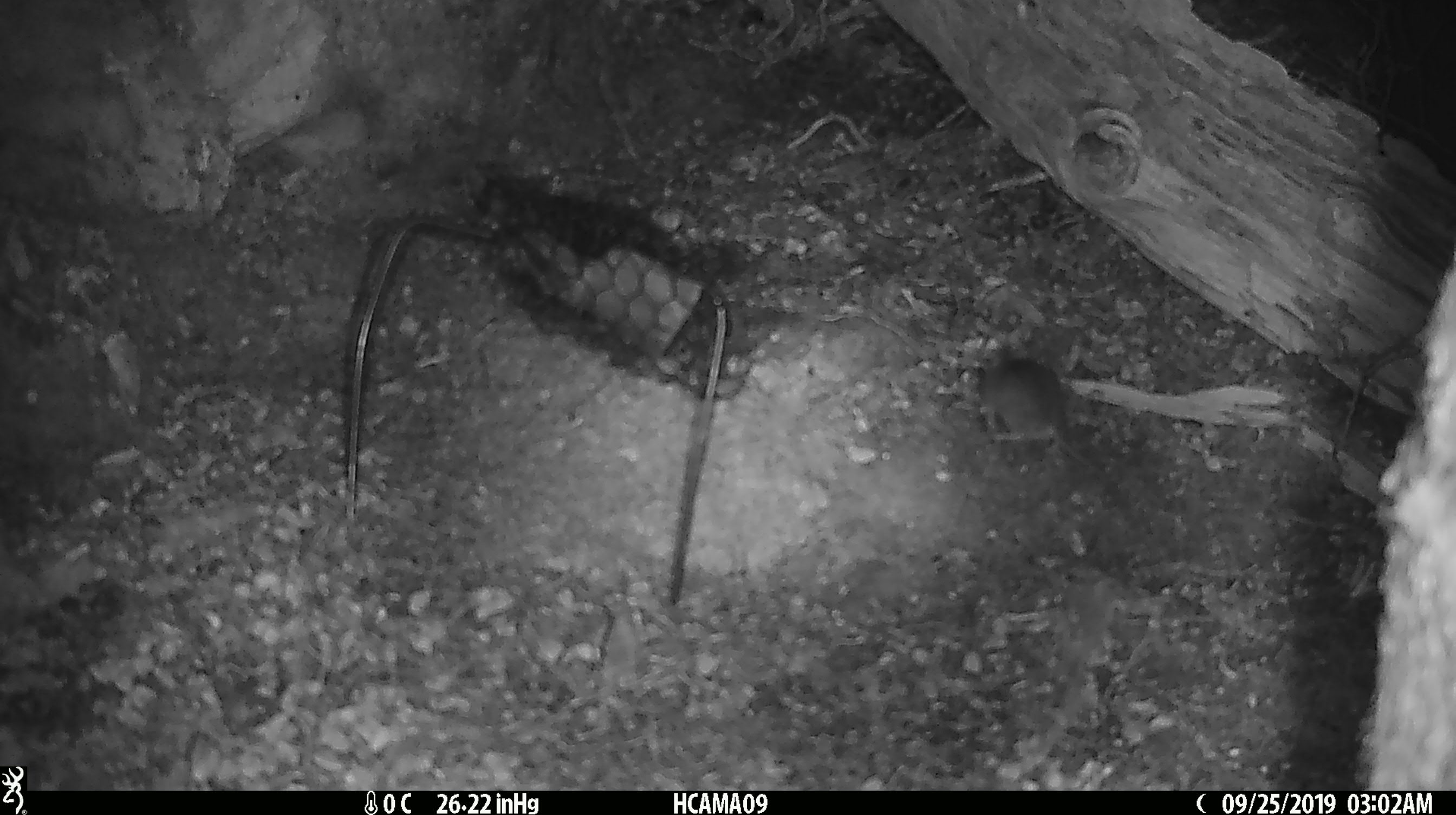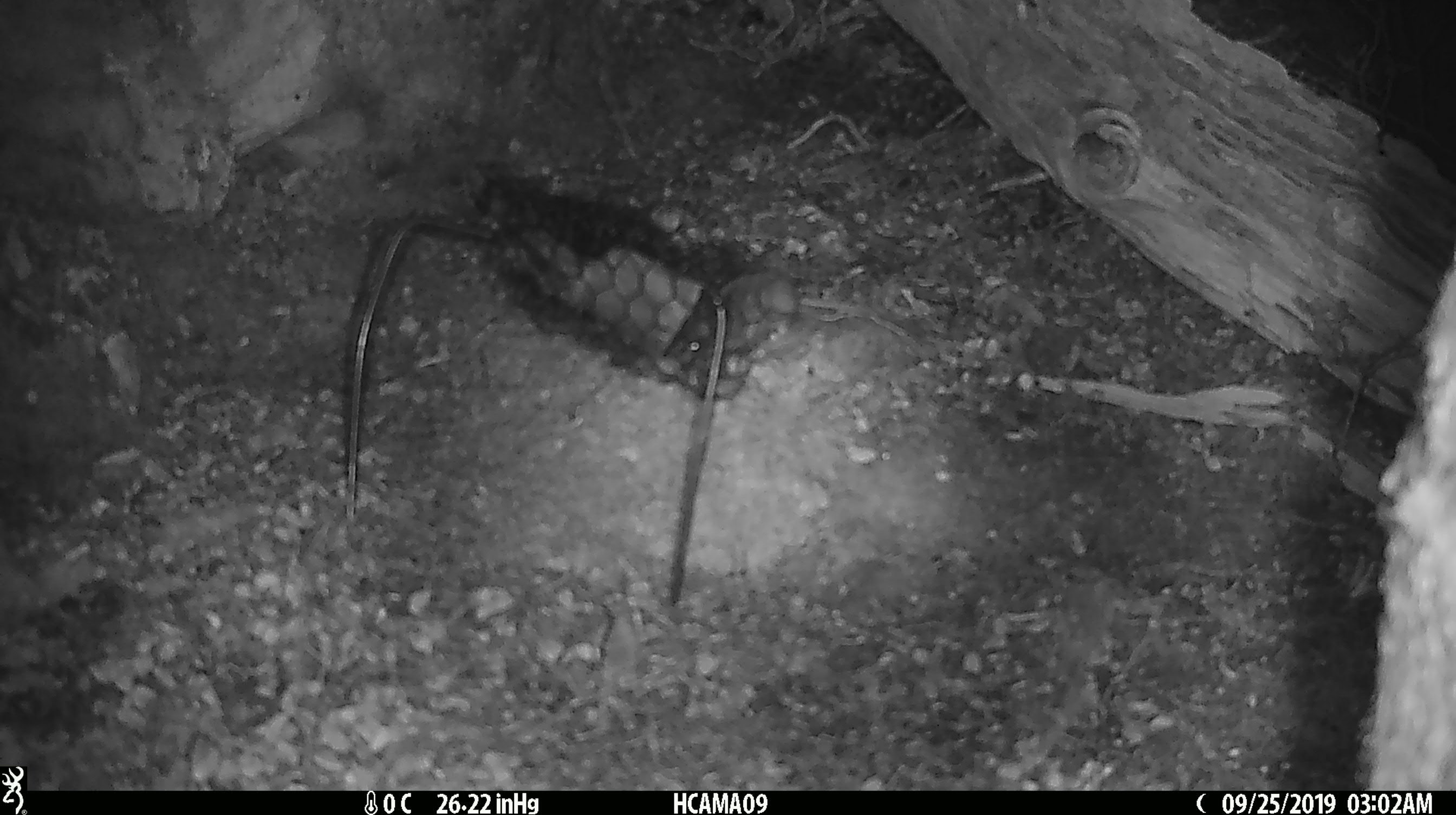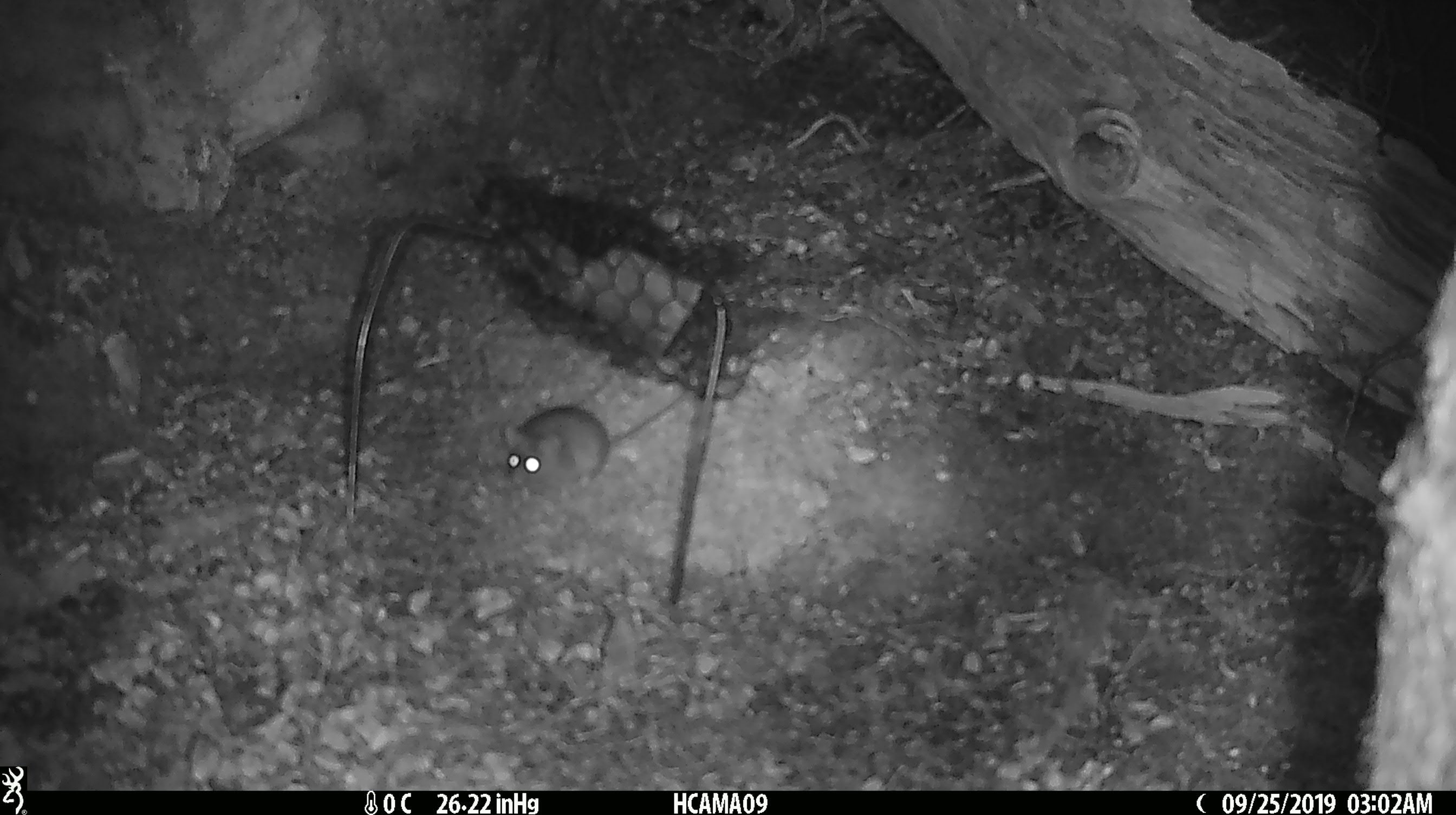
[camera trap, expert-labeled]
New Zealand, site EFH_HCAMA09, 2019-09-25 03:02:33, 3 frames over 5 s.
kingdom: Animalia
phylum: Chordata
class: Mammalia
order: Rodentia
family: Muridae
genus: Mus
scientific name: Mus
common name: mouse